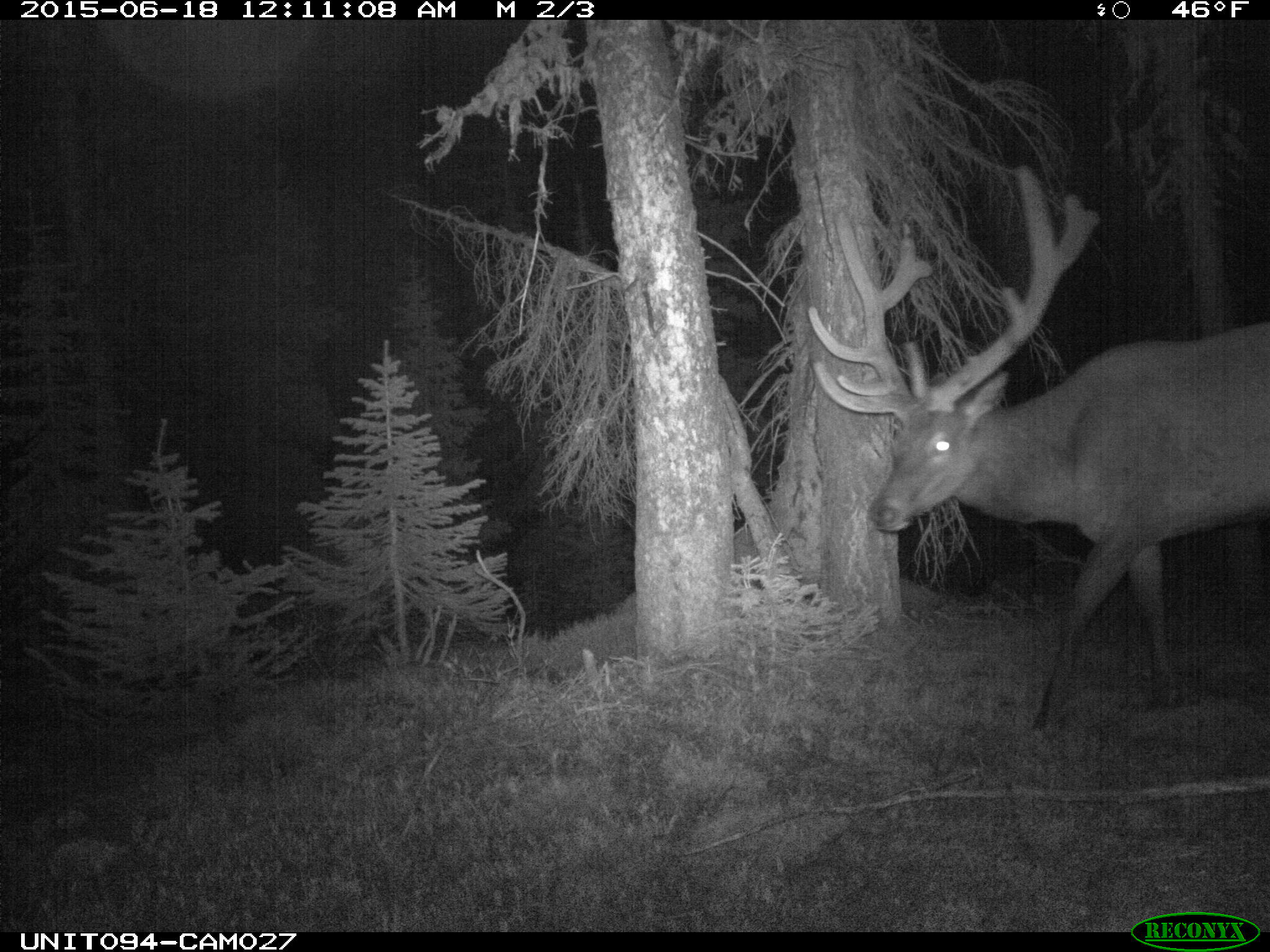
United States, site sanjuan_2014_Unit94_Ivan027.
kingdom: Animalia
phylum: Chordata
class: Mammalia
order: Artiodactyla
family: Cervidae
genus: Cervus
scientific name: Cervus elaphus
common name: red deer